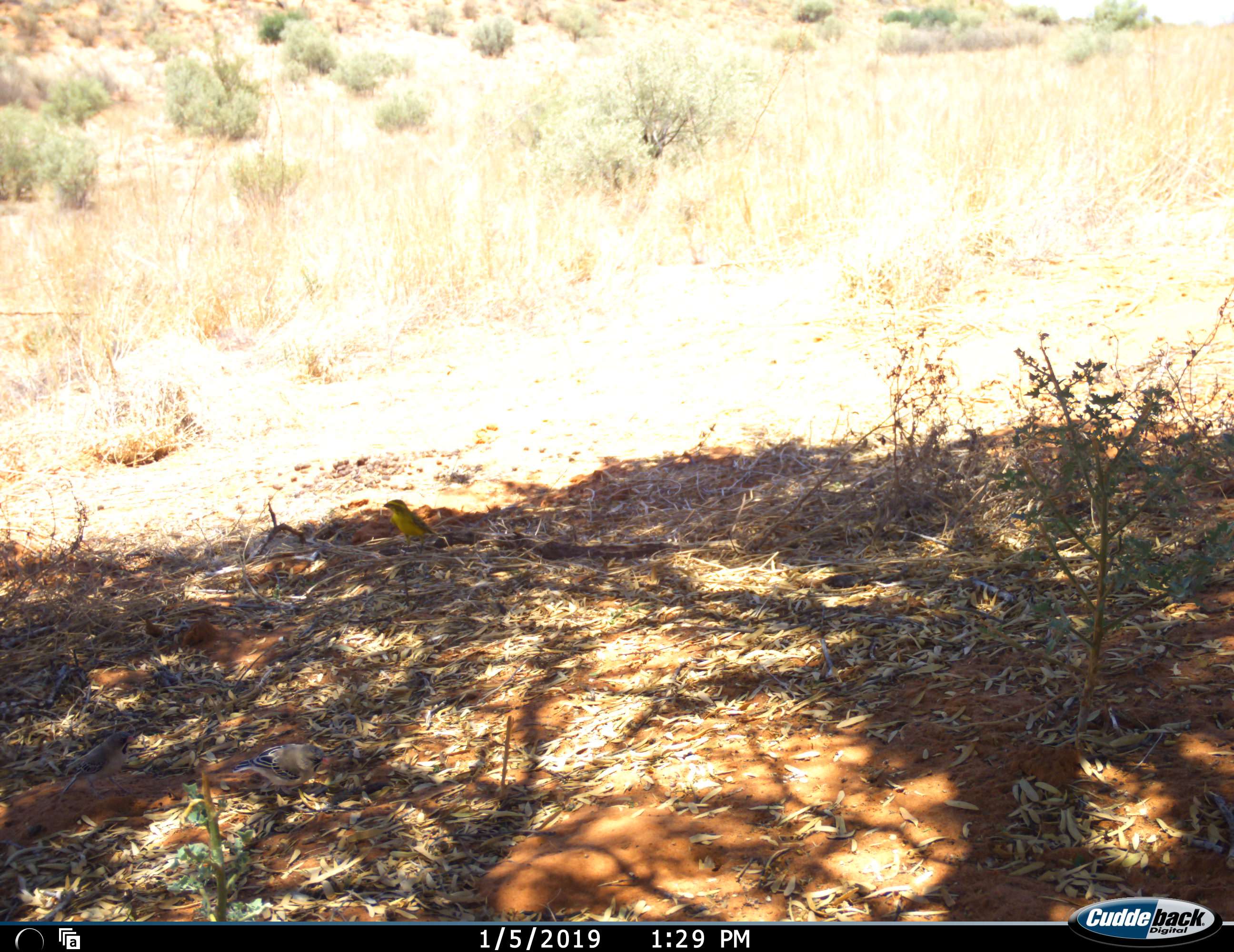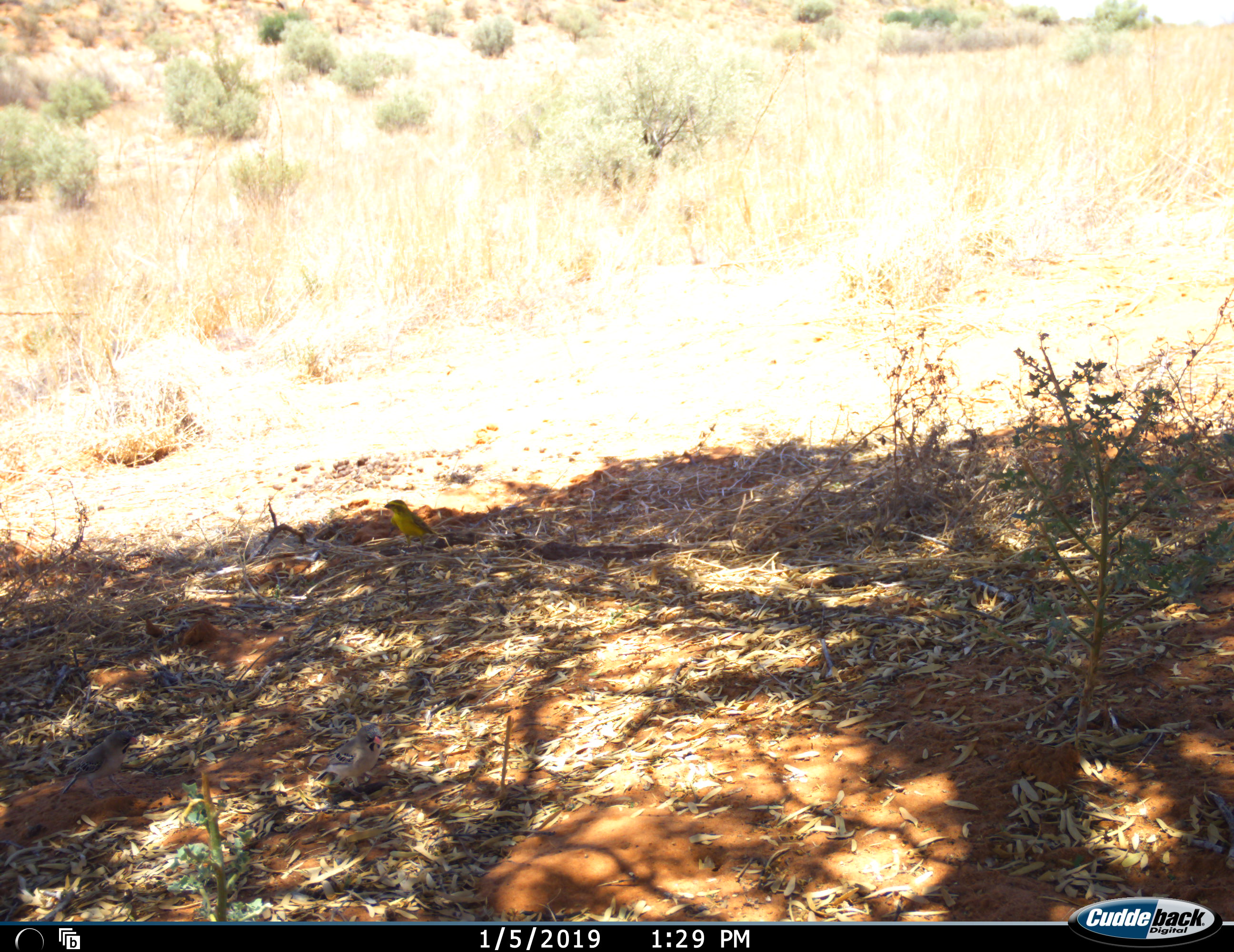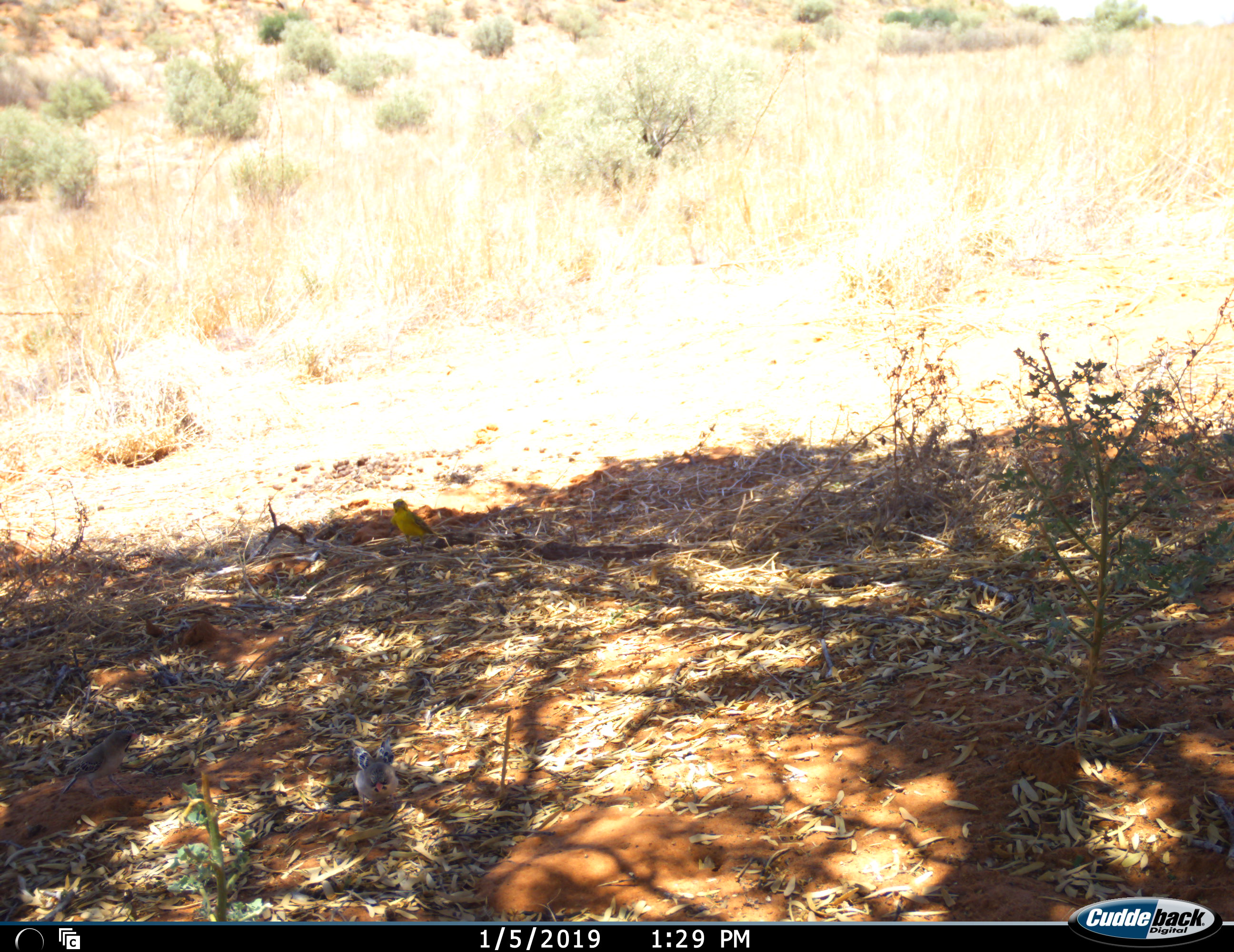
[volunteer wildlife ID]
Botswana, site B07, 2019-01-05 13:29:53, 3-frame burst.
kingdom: Animalia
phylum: Chordata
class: Aves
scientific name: Aves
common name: bird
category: birdother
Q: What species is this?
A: Birdother (bird) (Aves).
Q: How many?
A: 2.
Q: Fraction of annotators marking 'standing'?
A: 50%.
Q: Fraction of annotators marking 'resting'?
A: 10%.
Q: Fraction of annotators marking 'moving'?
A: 70%.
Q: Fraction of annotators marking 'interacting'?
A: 10%.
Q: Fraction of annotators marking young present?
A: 0%.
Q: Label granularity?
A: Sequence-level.